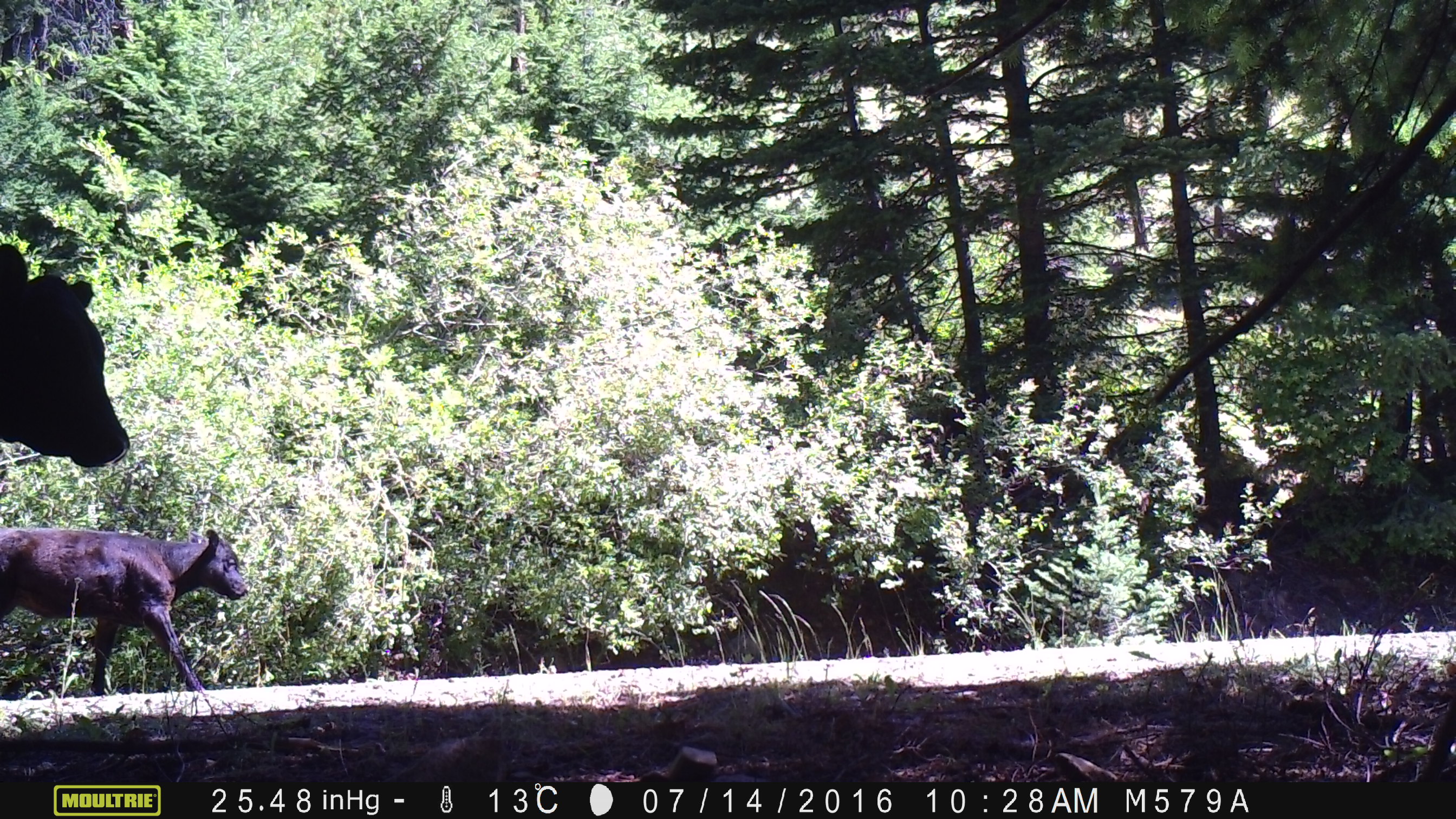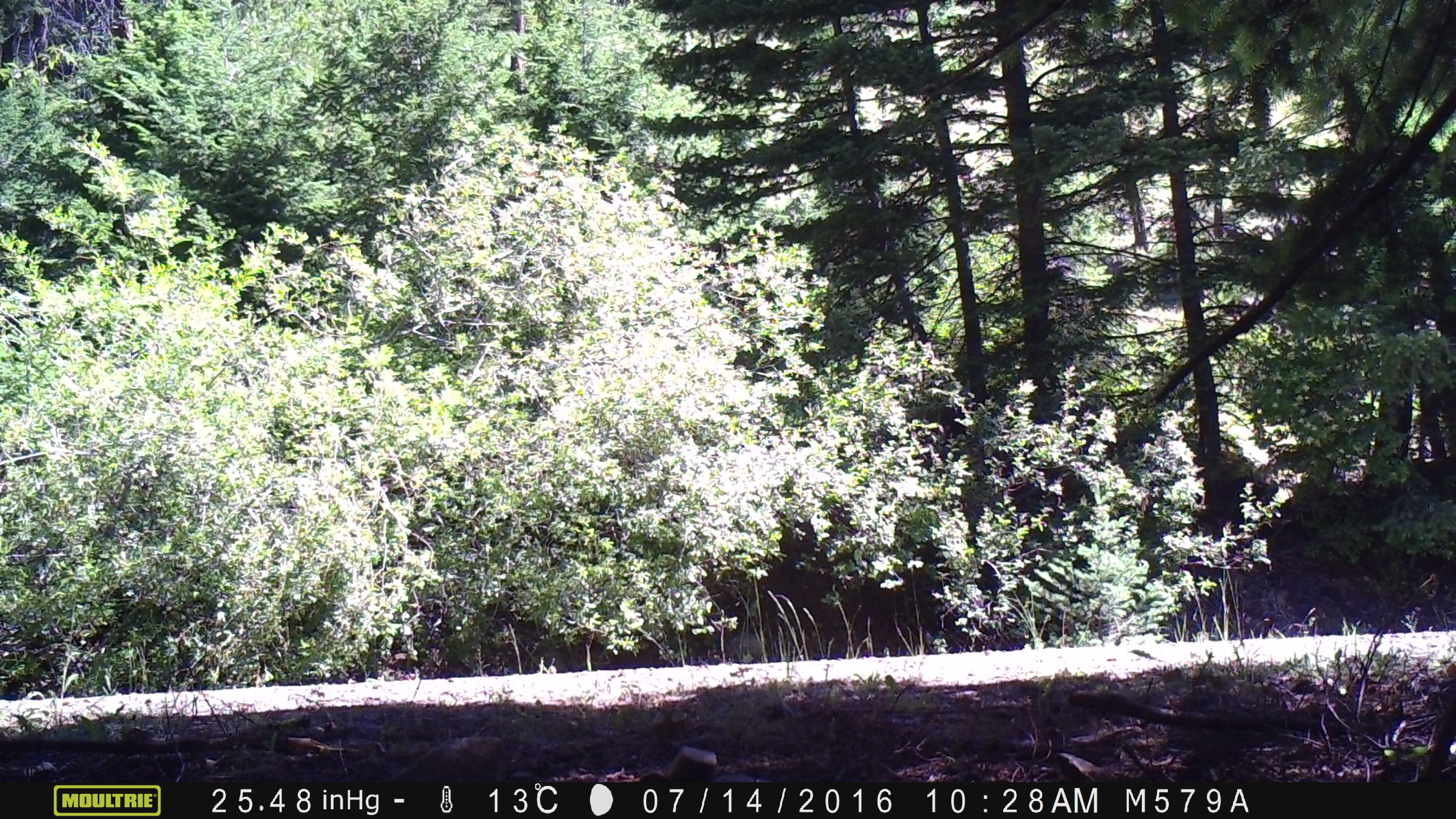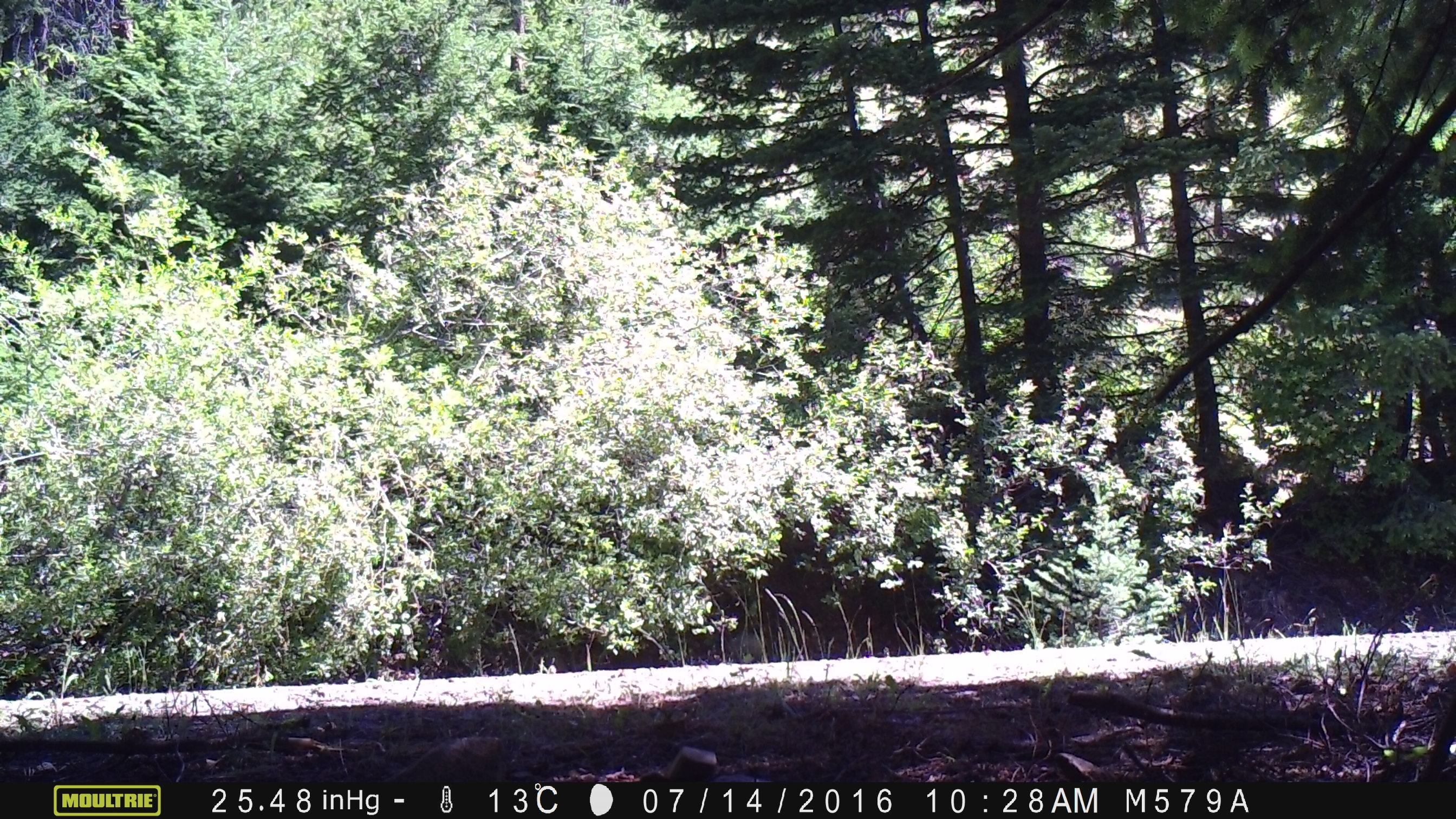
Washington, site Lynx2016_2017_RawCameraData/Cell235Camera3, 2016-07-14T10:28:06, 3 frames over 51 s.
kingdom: Animalia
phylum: Chordata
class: Mammalia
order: Artiodactyla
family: Bovidae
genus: Bos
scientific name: Bos taurus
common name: domestic cattle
Domestic cattle (Bos taurus). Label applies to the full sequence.